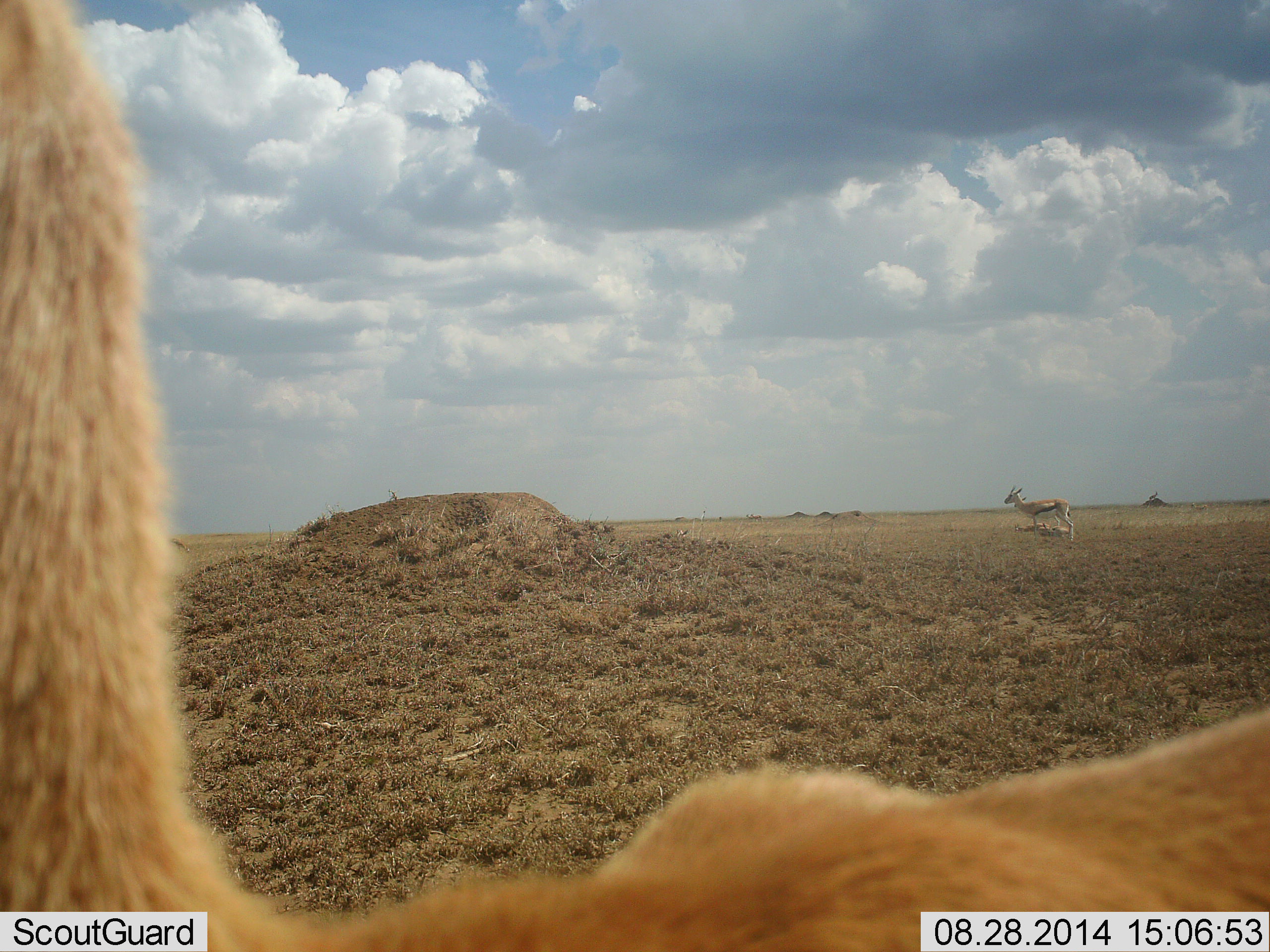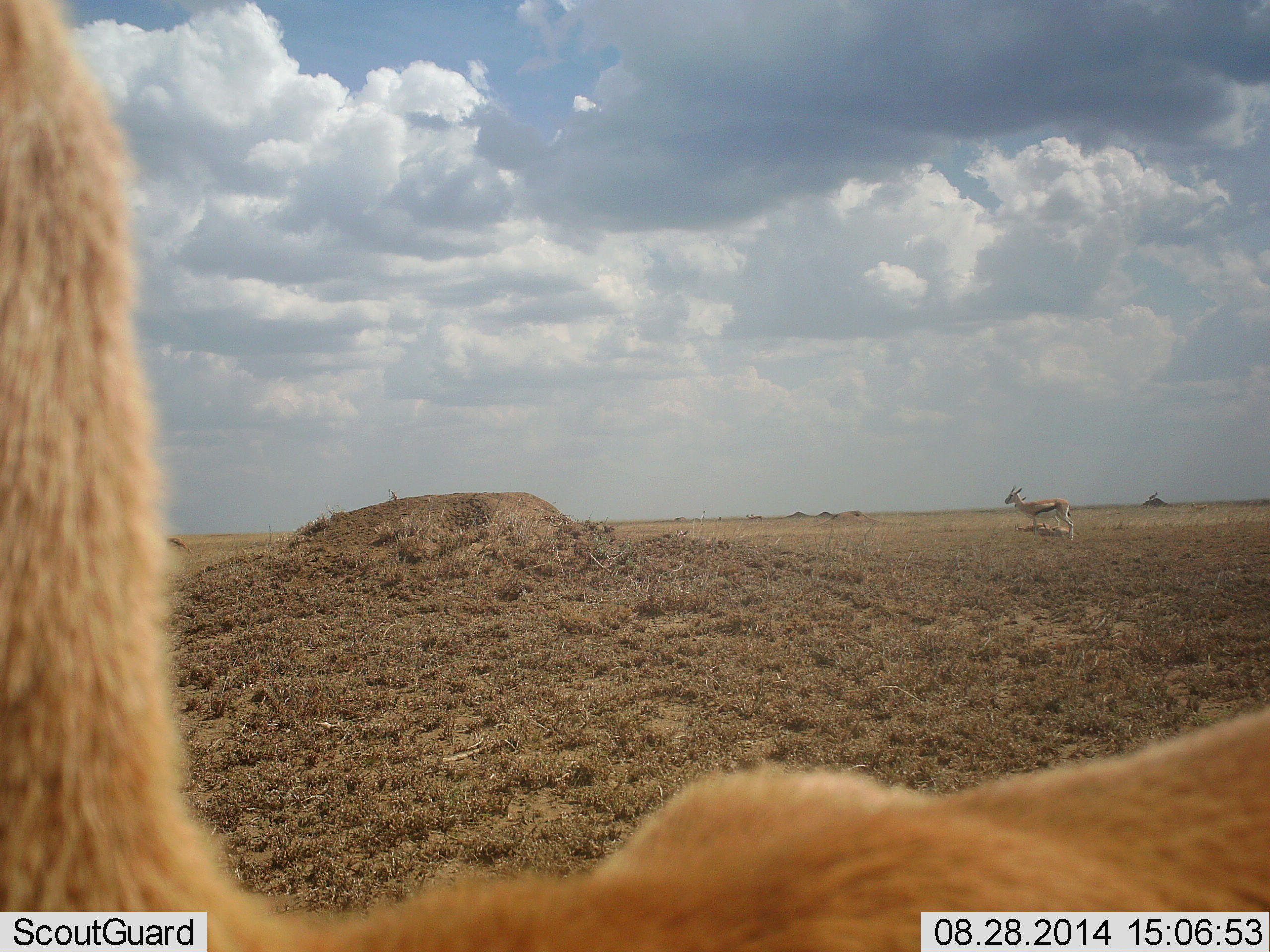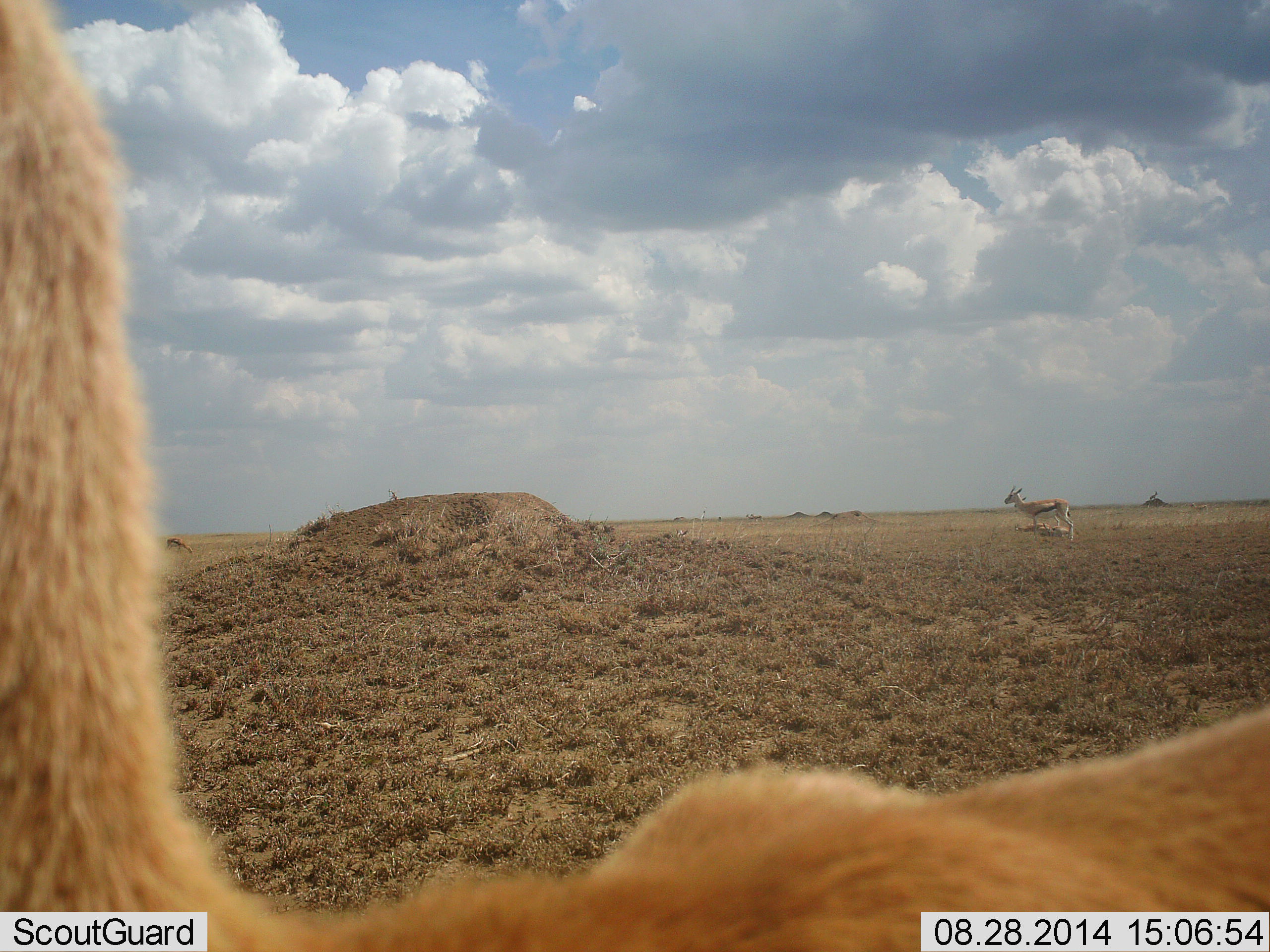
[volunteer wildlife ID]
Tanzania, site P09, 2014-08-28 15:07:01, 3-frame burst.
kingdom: Animalia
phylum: Chordata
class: Mammalia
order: Artiodactyla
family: Bovidae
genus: Eudorcas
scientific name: Eudorcas thomsonii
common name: thomson's gazelle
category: gazellethomsons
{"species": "gazellethomsons (thomson's gazelle) (Eudorcas thomsonii)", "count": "2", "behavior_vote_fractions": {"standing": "100%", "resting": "0%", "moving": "9%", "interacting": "0%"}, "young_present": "0%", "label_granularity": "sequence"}